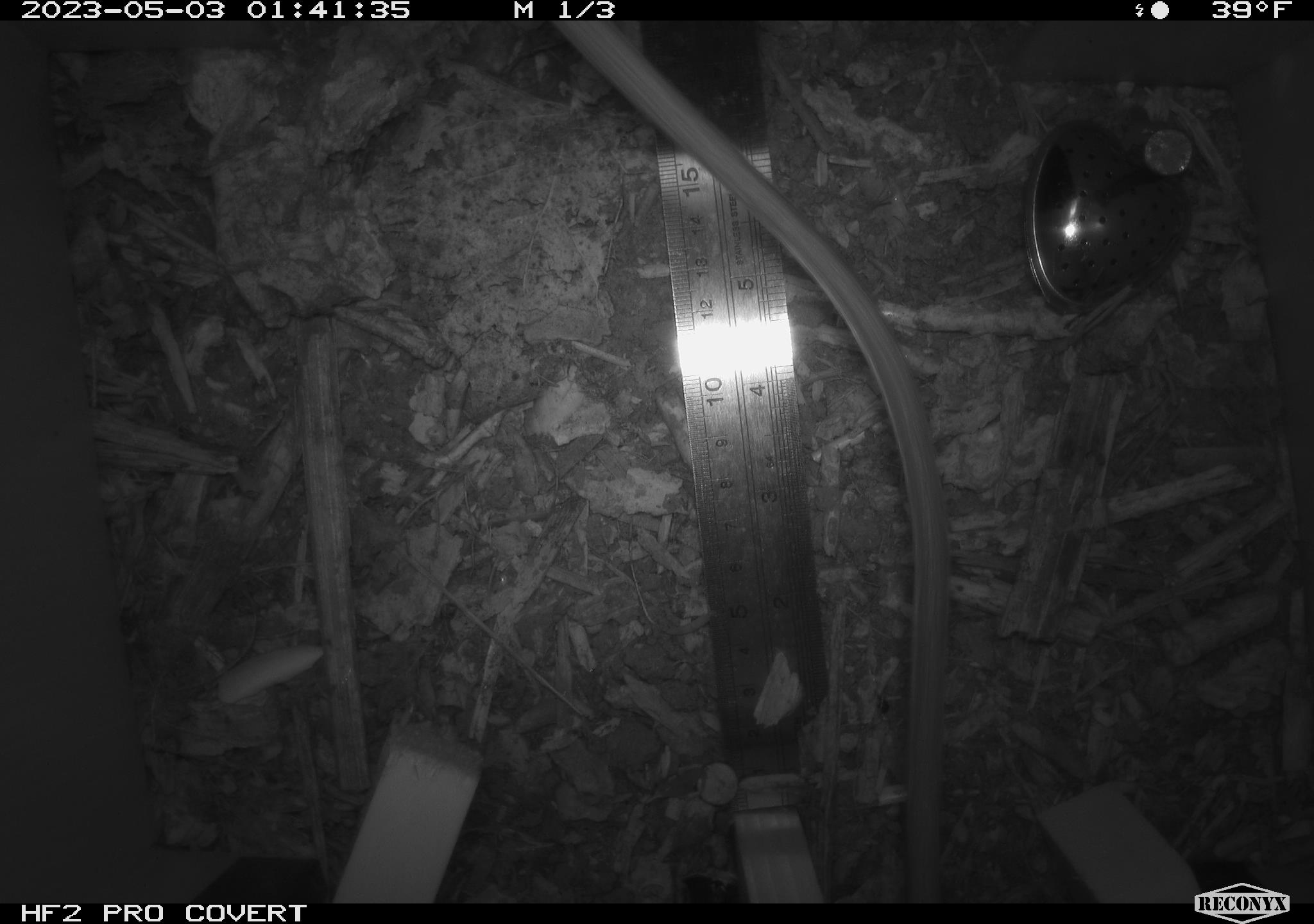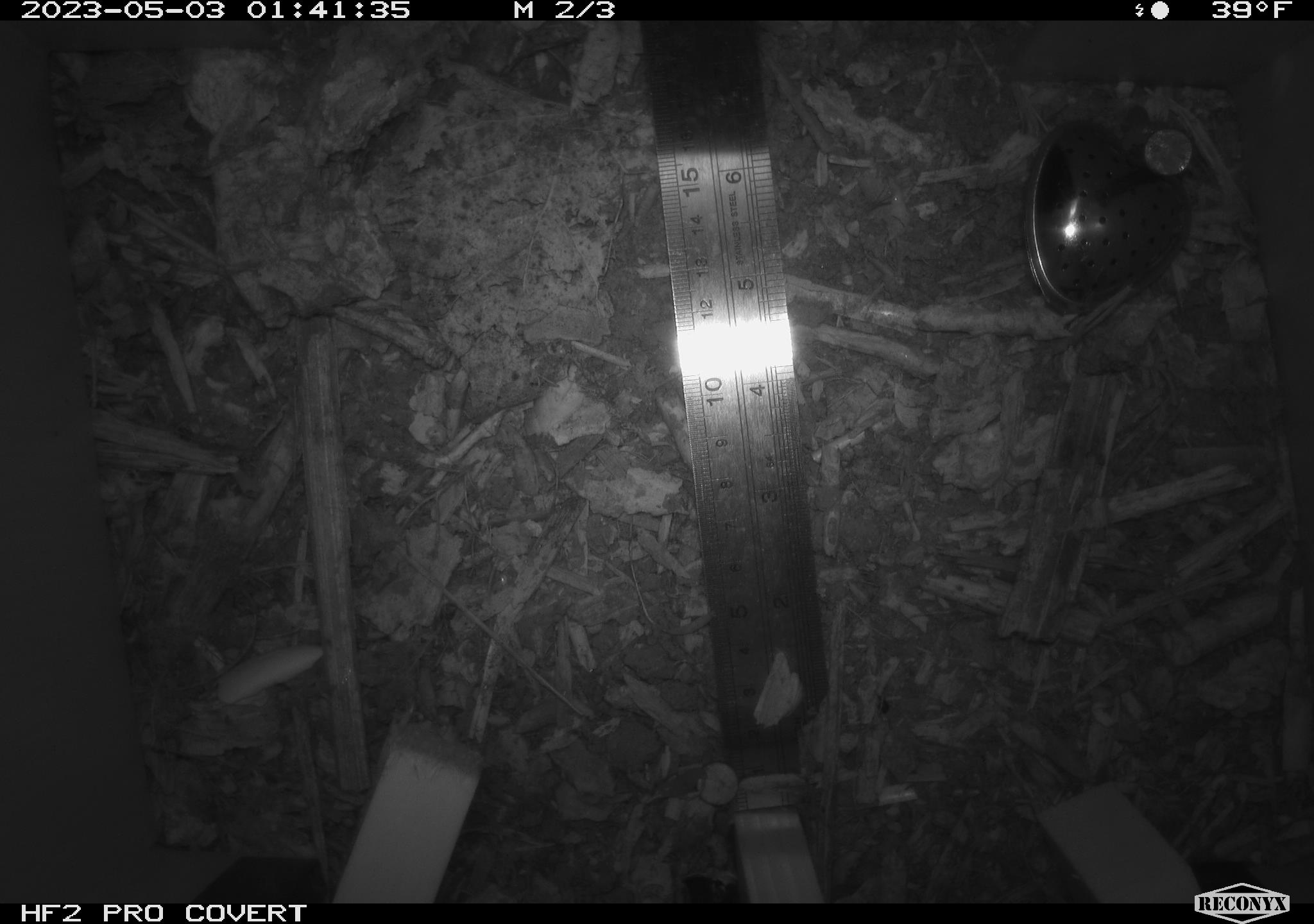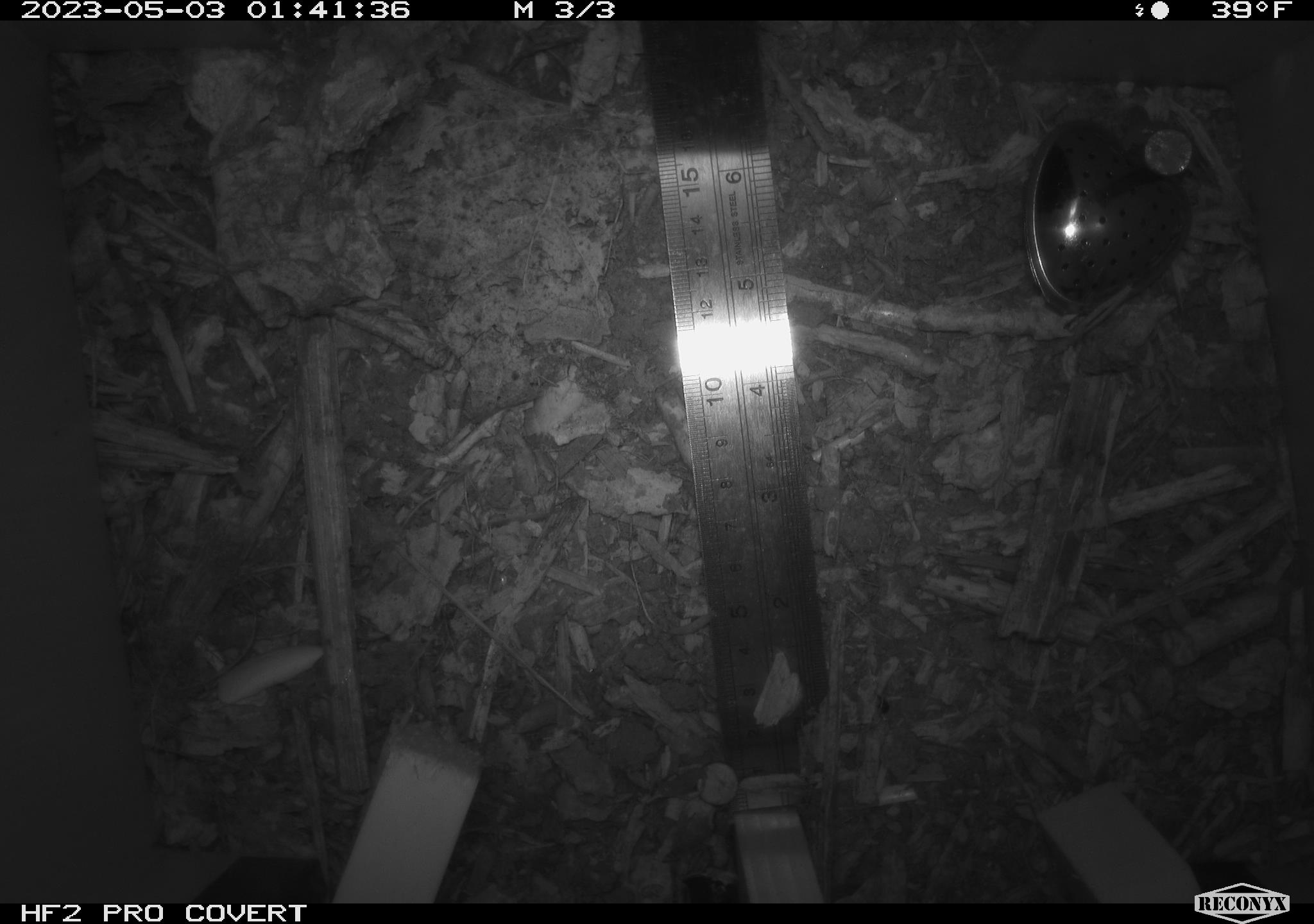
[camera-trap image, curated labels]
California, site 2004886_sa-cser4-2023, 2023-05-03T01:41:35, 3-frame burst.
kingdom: Animalia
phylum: Chordata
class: Mammalia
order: Rodentia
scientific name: Rodentia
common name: woodrat or rat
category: woodrat or rat species